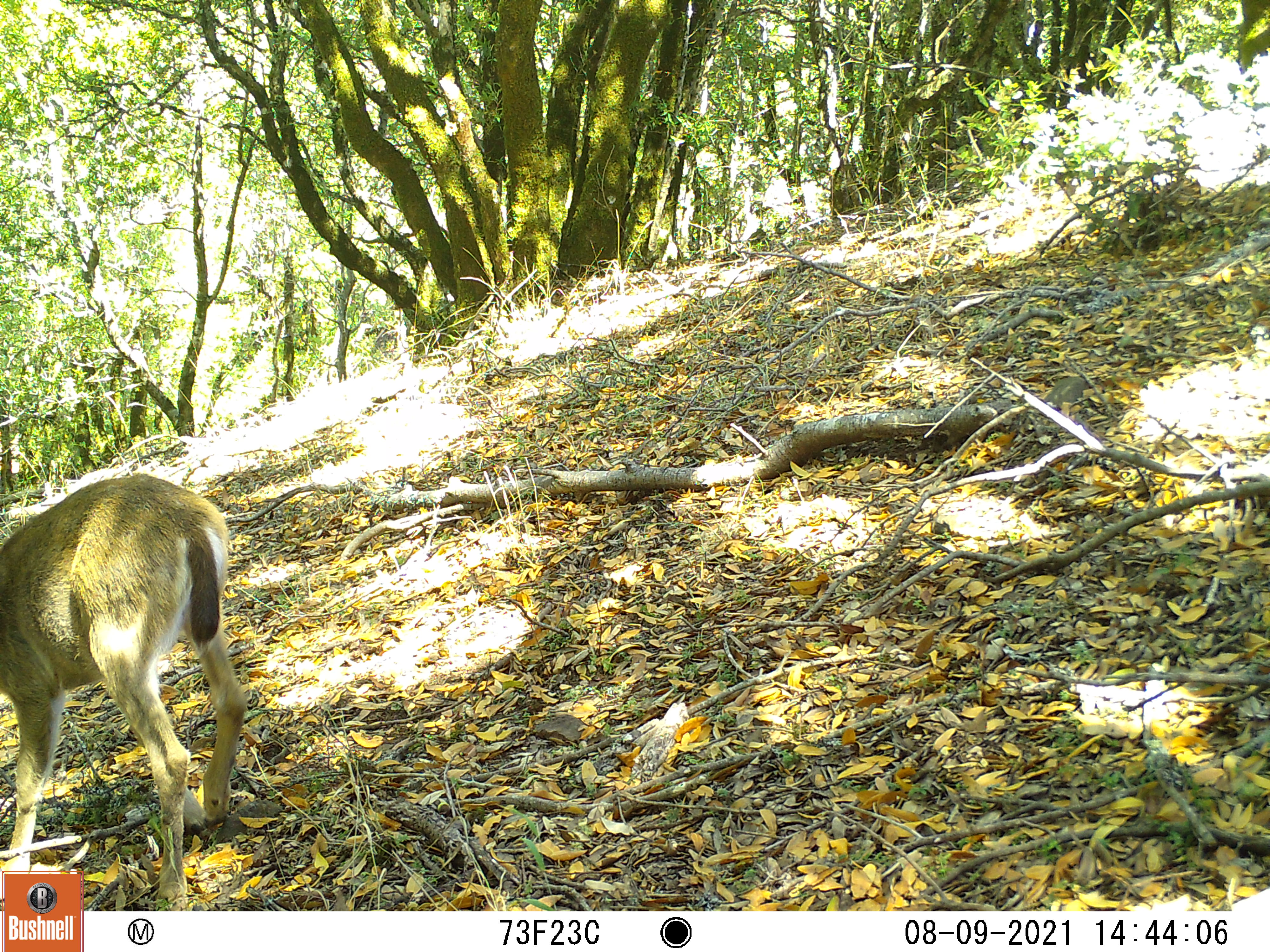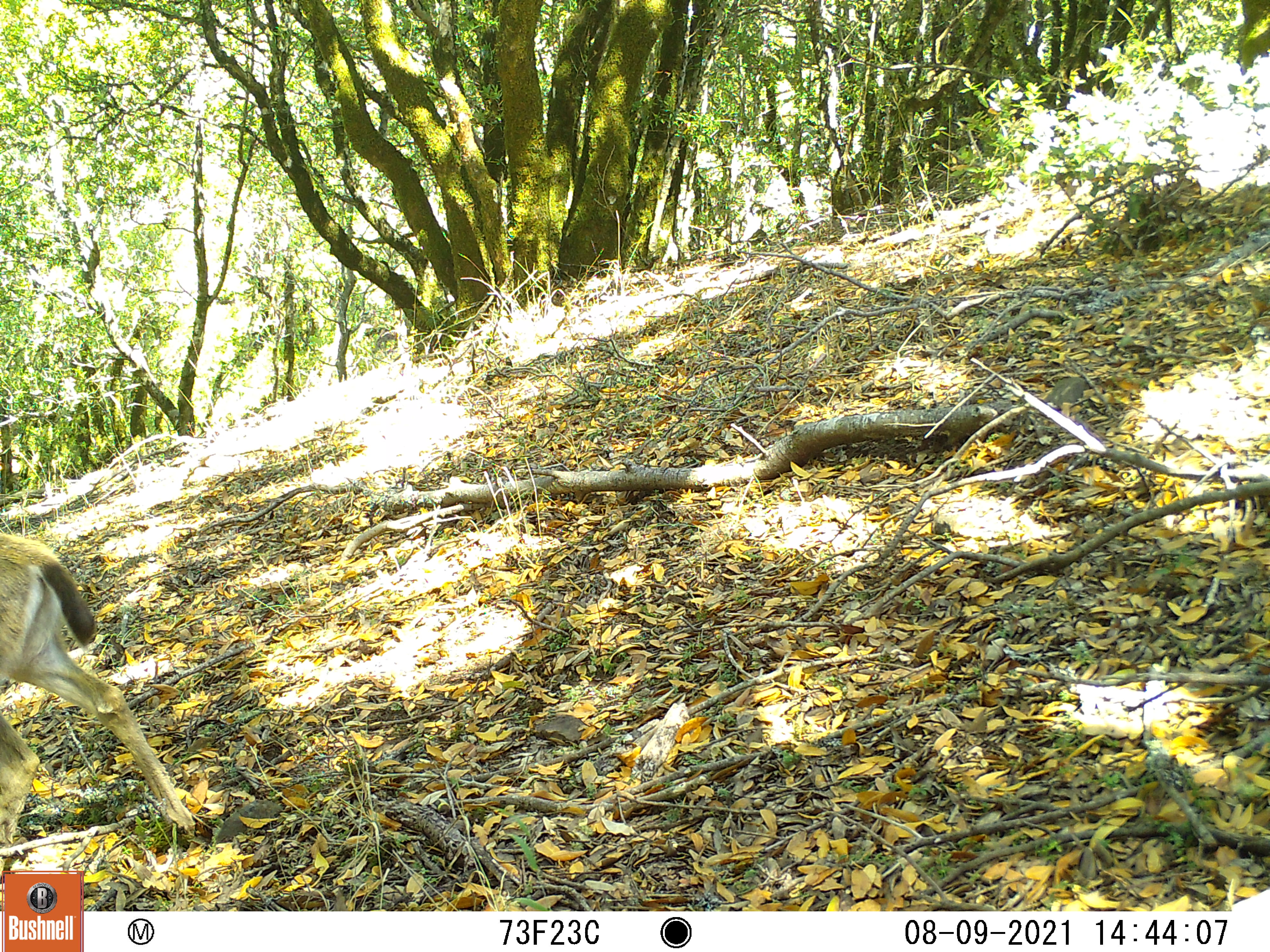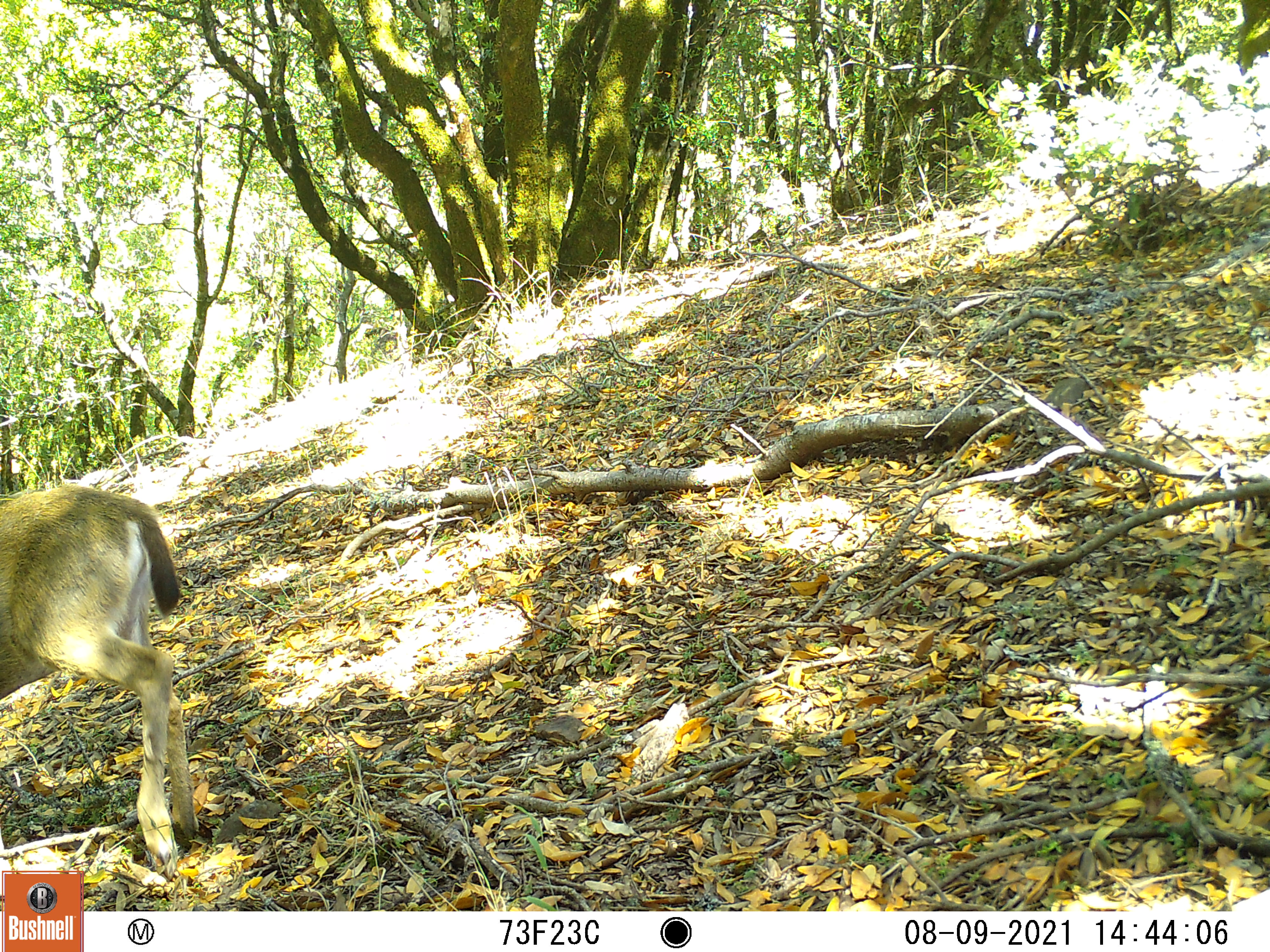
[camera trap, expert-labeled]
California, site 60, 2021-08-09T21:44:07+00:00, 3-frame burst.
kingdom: Animalia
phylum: Chordata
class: Mammalia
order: Artiodactyla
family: Cervidae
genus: Odocoileus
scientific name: Odocoileus hemionus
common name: mule deer